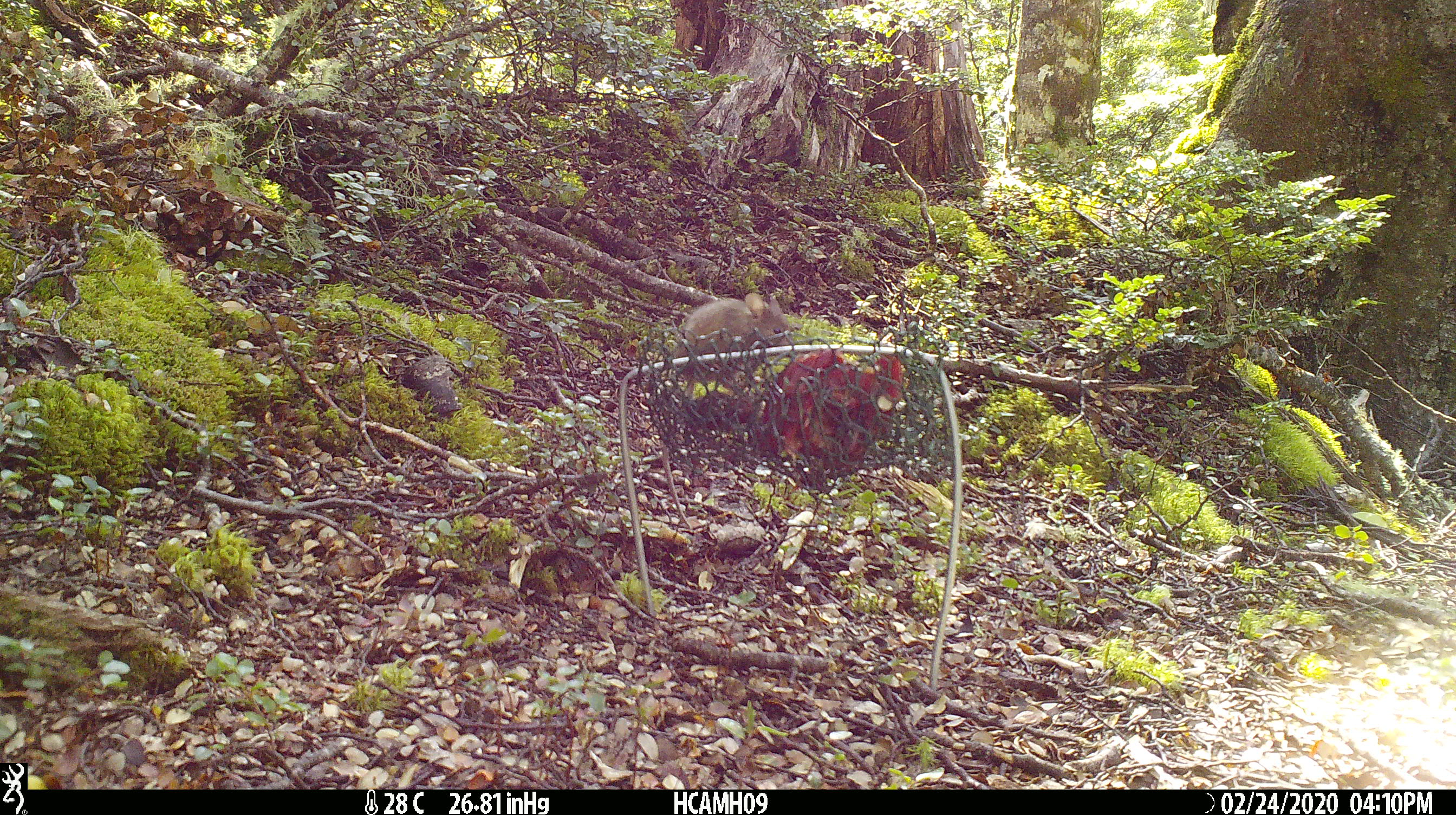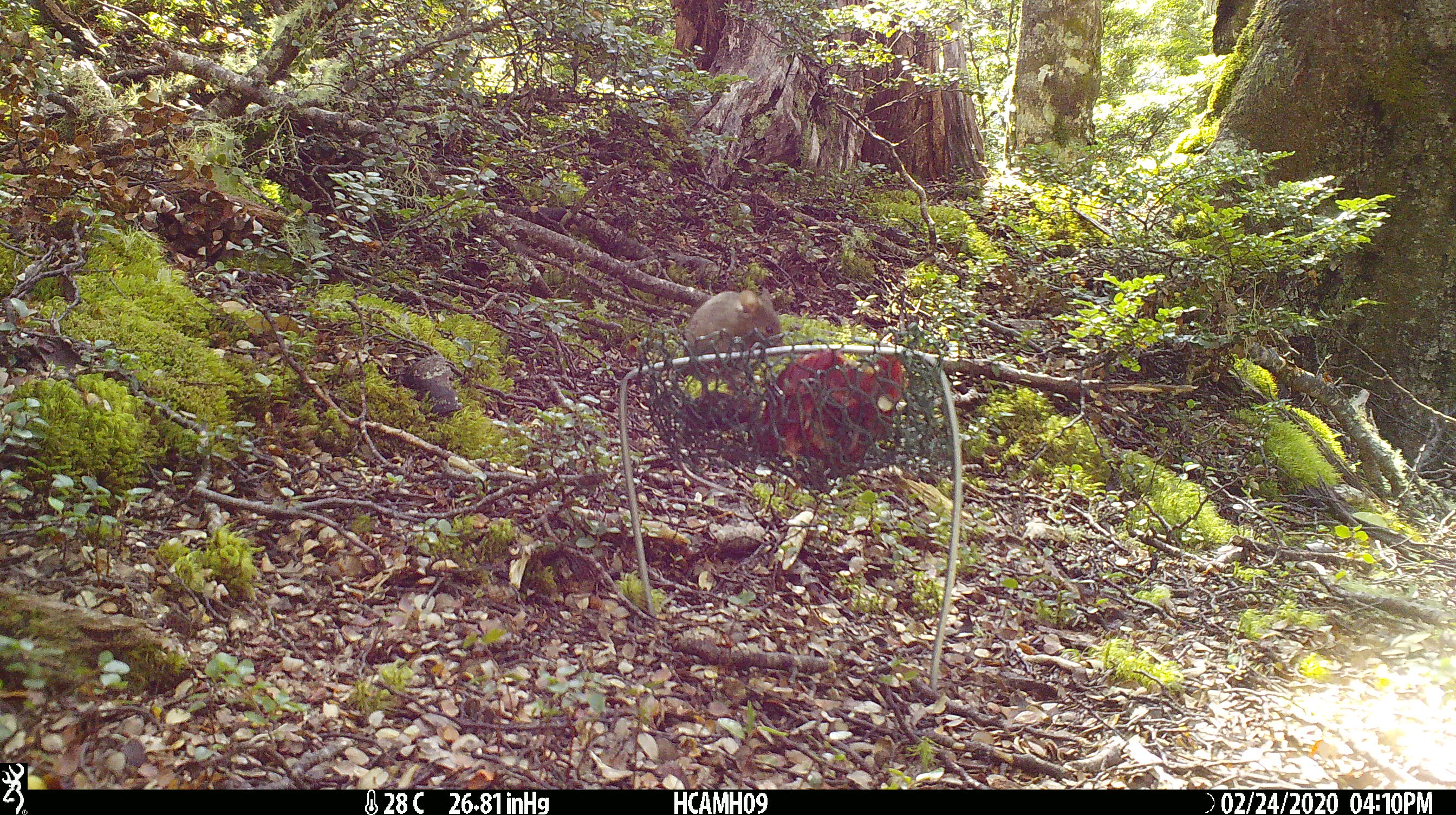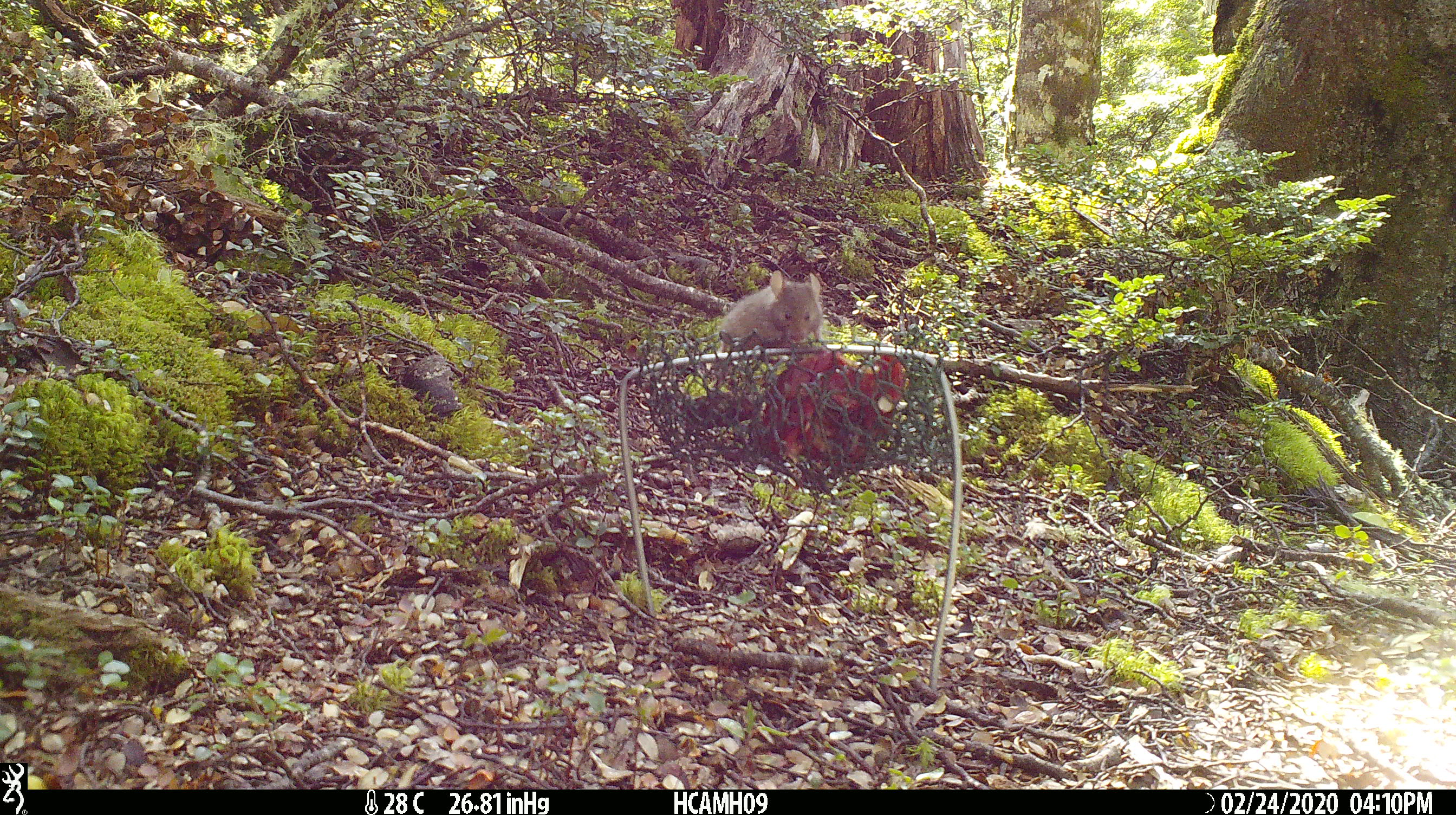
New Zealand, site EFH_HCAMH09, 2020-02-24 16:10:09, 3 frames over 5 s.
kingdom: Animalia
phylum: Chordata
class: Mammalia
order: Rodentia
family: Muridae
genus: Mus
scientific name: Mus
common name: mouse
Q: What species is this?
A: Mouse (Mus).